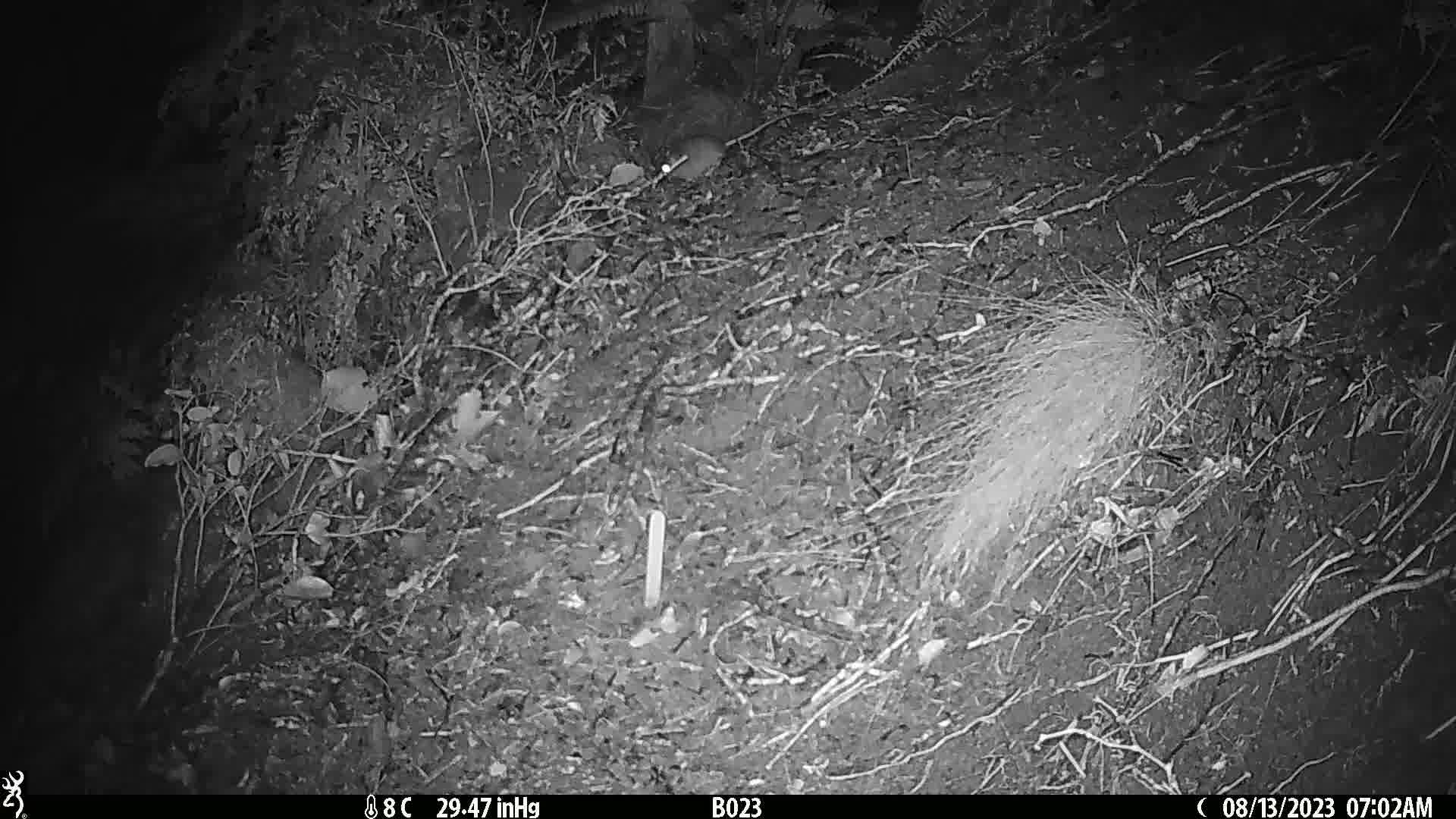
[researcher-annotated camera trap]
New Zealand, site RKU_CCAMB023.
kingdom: Animalia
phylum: Chordata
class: Mammalia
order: Rodentia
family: Muridae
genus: Rattus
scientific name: Rattus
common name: rat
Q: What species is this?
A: Rat (Rattus).